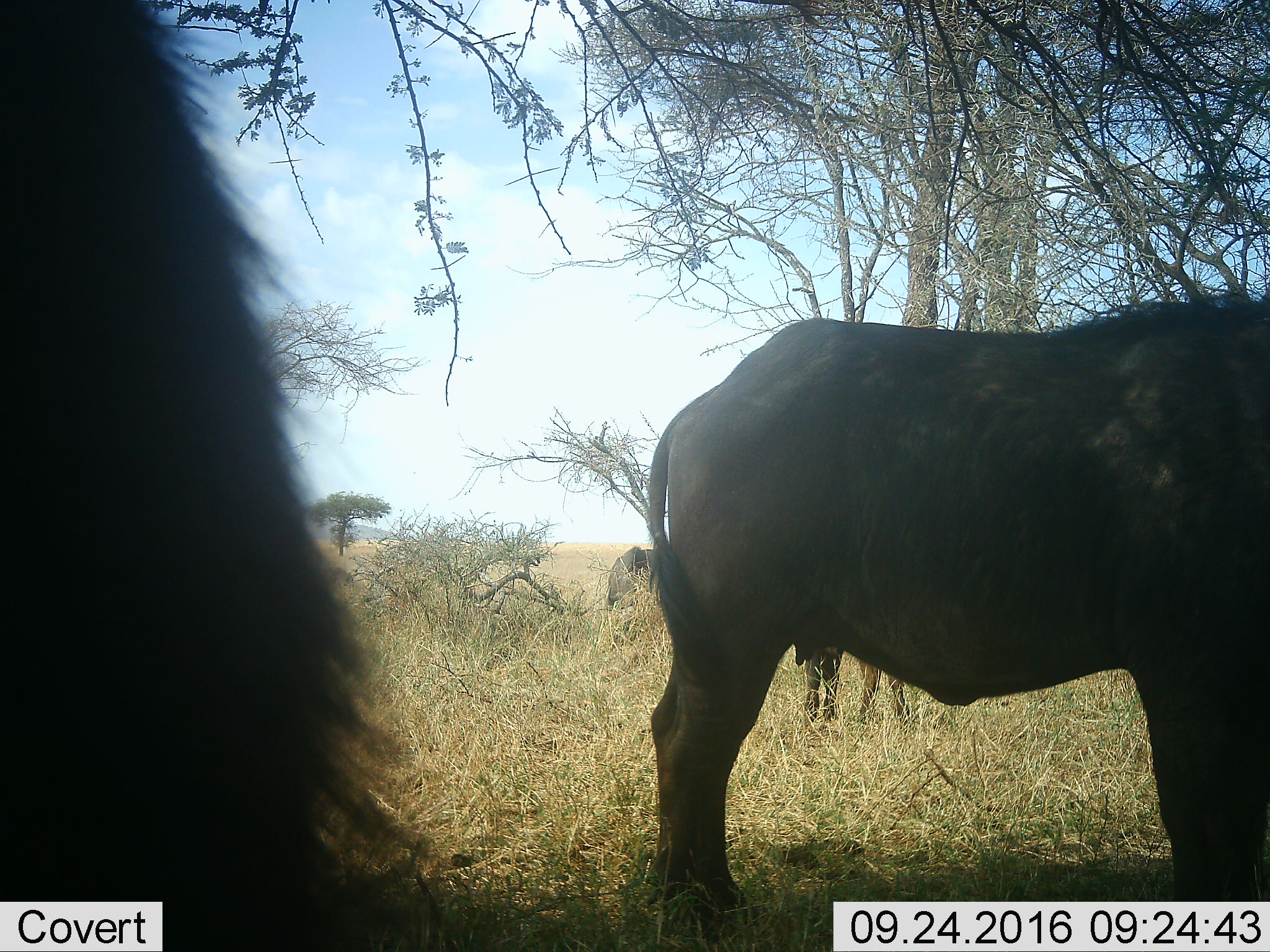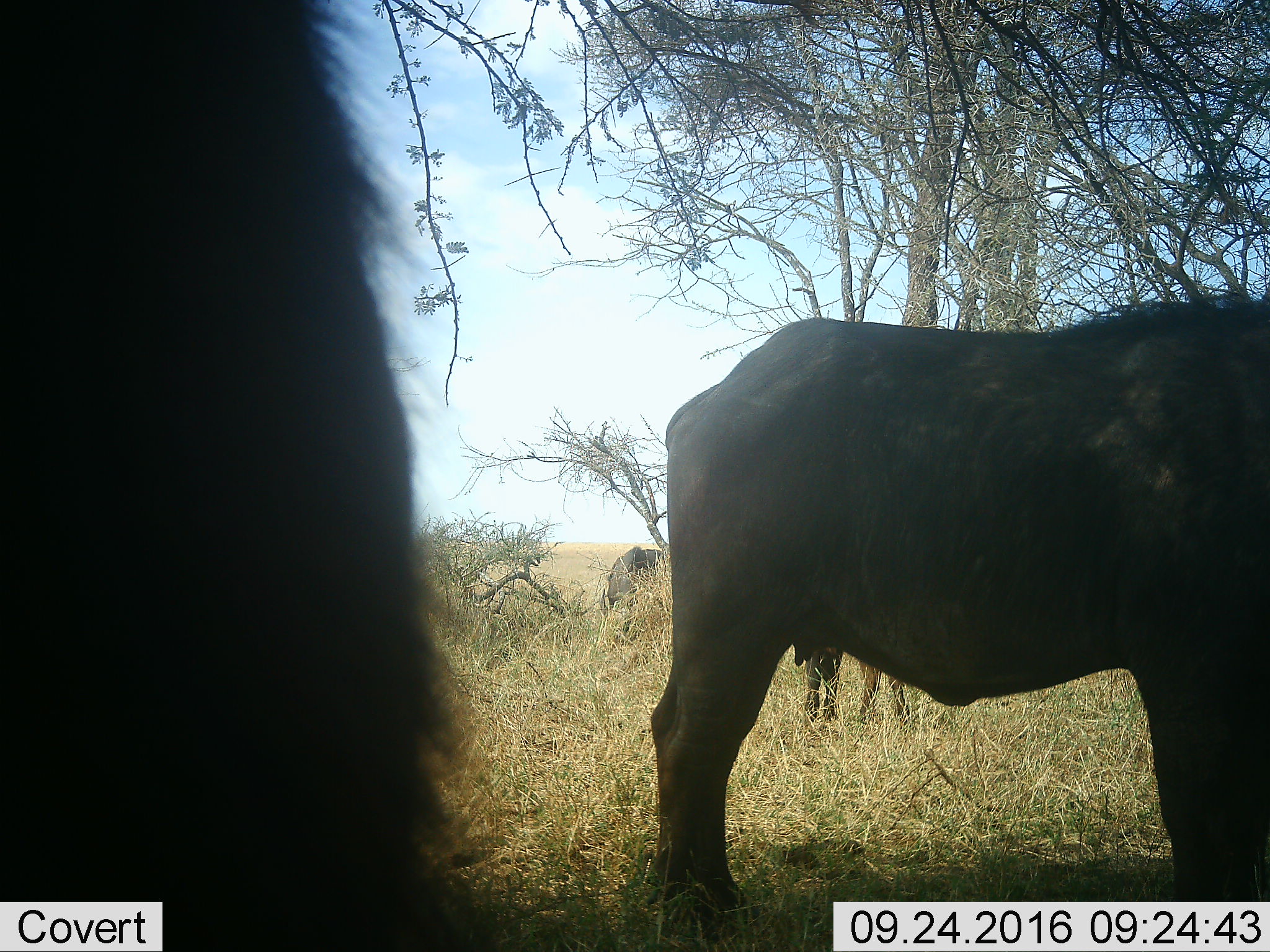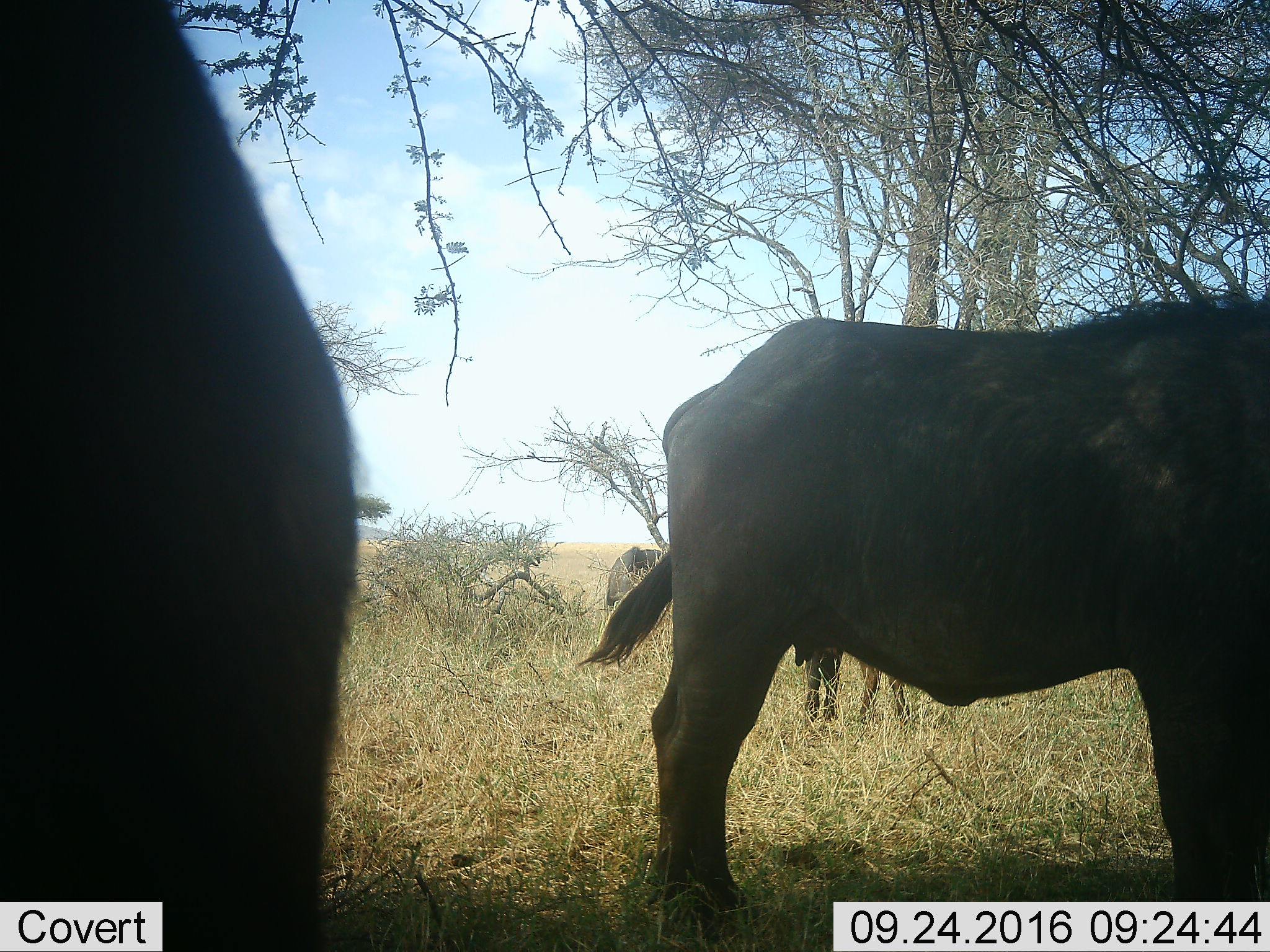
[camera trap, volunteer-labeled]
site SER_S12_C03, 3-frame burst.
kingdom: Animalia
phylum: Chordata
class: Mammalia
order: Artiodactyla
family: Bovidae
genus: Syncerus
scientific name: Syncerus caffer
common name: african buffalo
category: buffalo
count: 3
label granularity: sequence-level